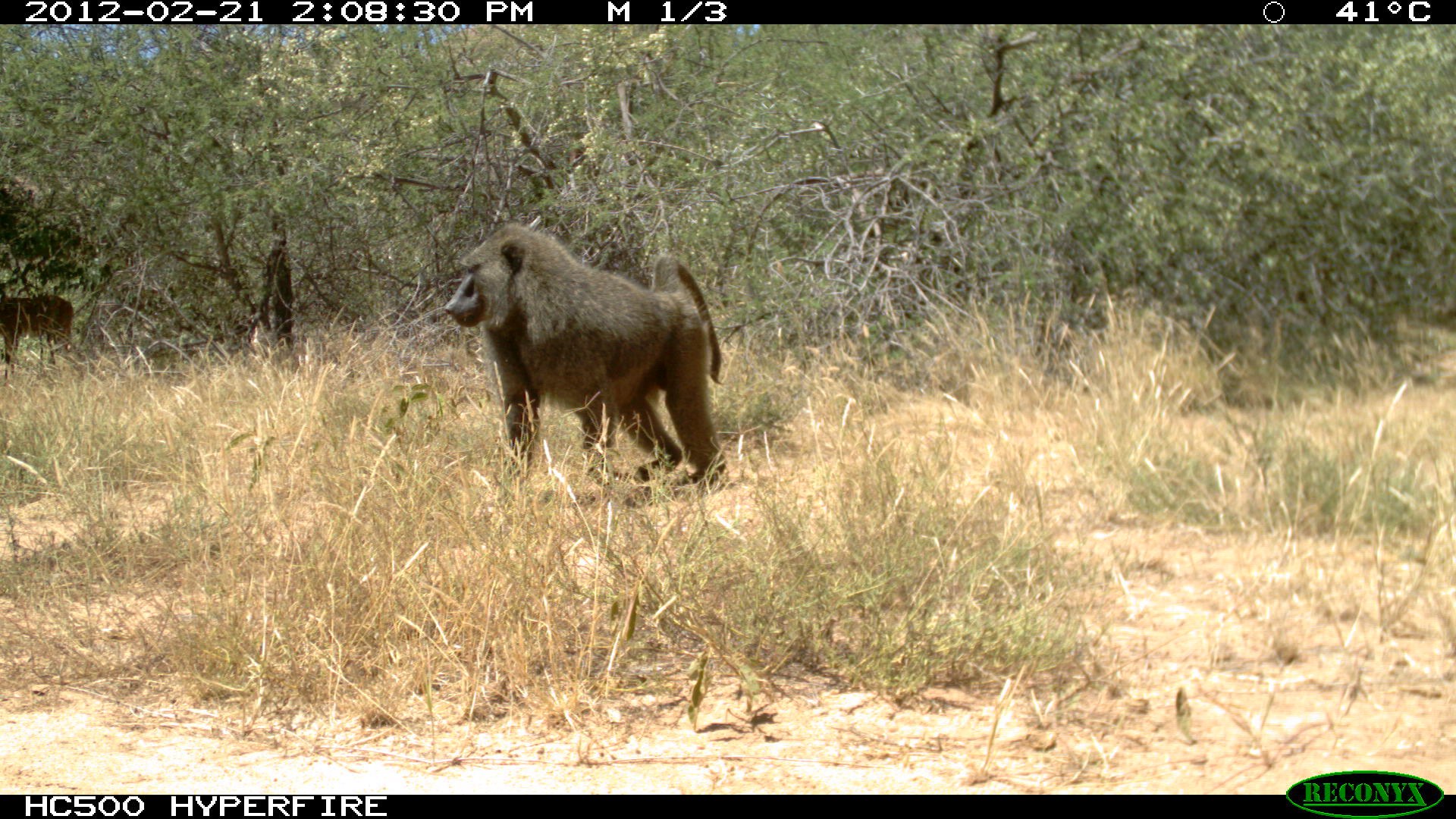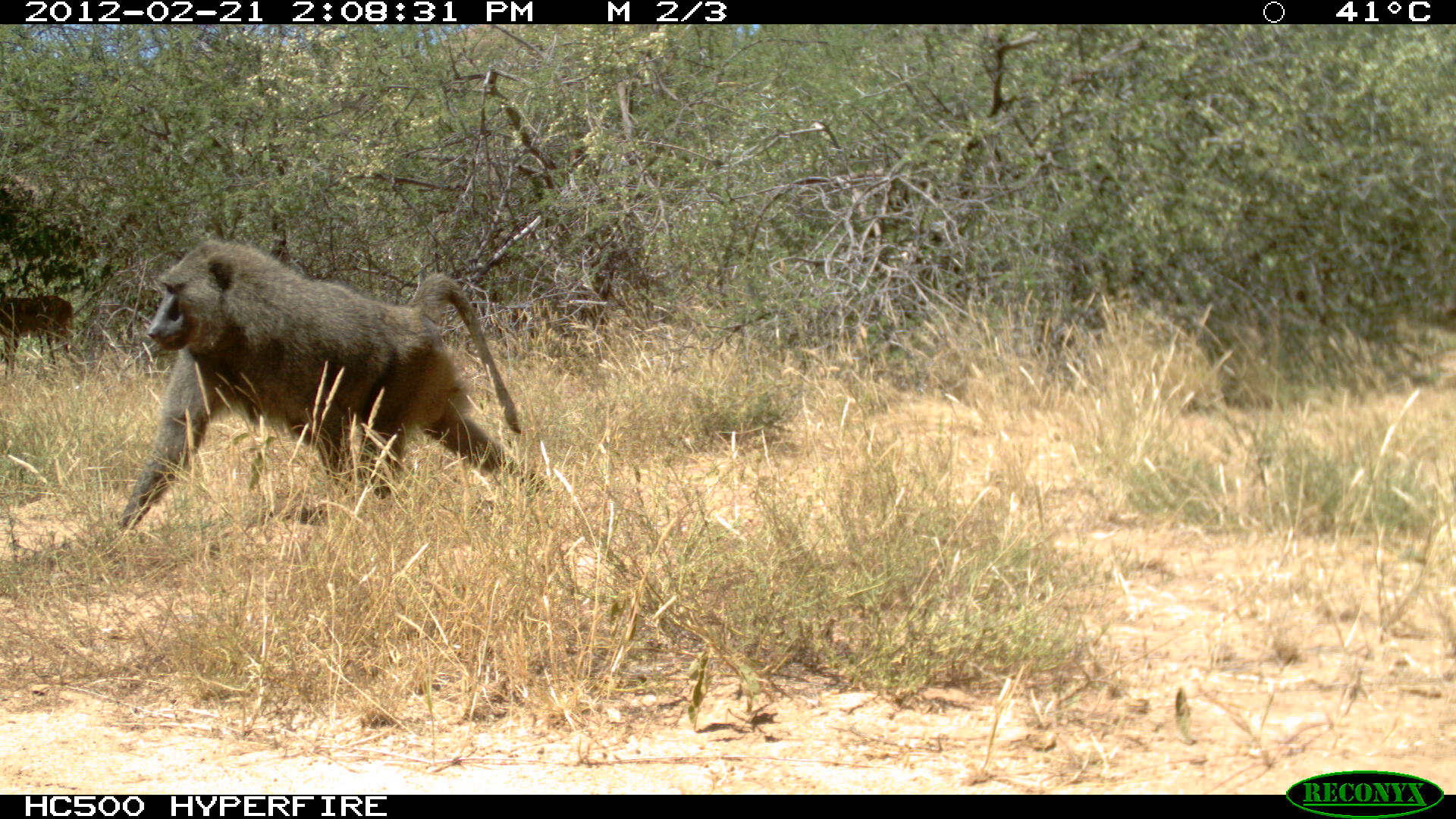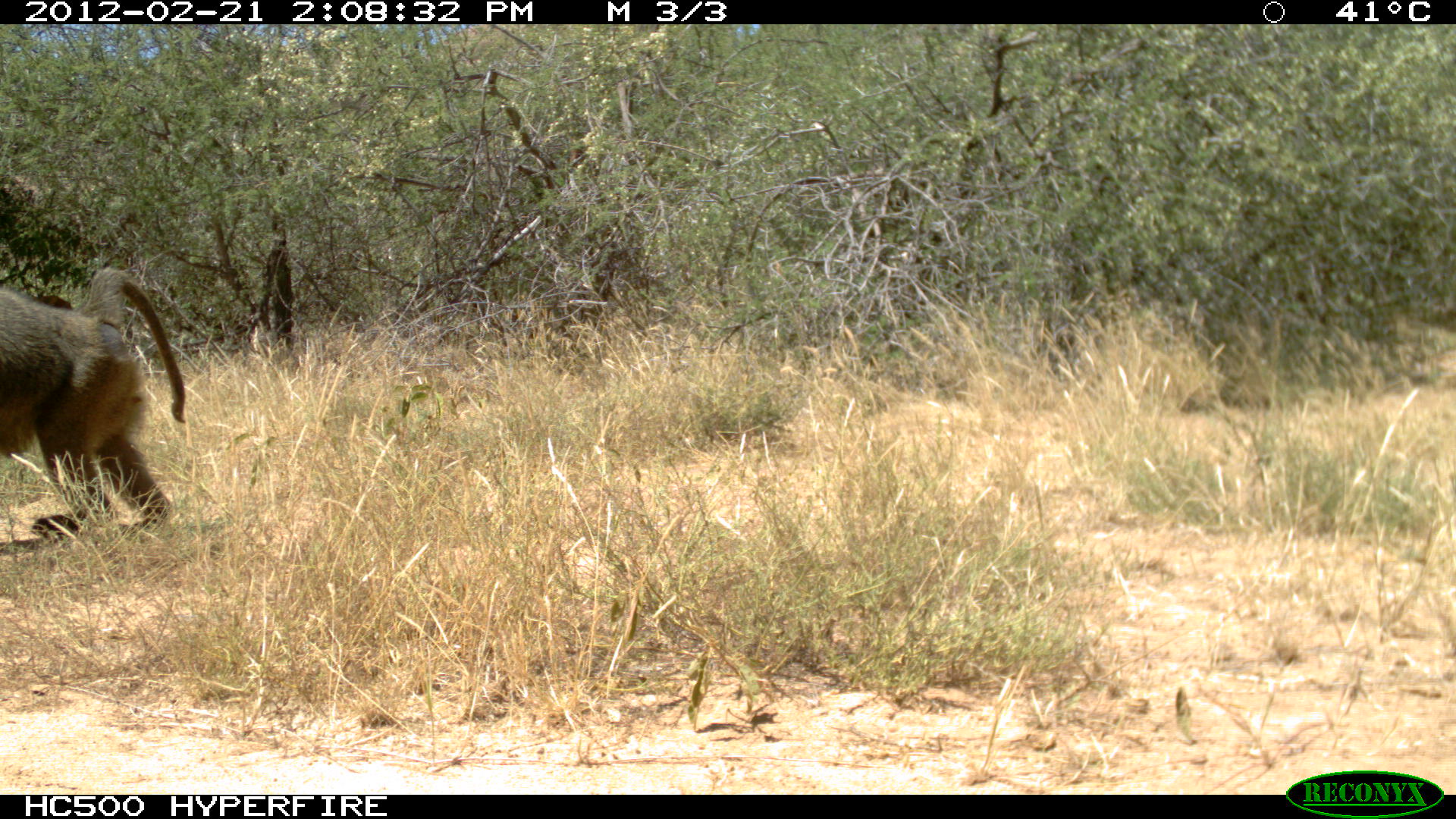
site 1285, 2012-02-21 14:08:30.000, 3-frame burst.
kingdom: Animalia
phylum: Chordata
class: Mammalia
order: Primates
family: Cercopithecidae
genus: Papio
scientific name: Papio anubis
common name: olive baboon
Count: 1.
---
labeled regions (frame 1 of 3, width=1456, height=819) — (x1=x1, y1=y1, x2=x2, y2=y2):
papio anubis: (x1=443, y1=220, x2=728, y2=485); (x1=1, y1=289, x2=74, y2=379)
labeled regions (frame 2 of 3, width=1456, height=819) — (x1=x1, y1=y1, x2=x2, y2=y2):
papio anubis: (x1=116, y1=237, x2=547, y2=530); (x1=0, y1=294, x2=74, y2=386)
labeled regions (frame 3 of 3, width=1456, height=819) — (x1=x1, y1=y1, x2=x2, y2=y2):
papio anubis: (x1=0, y1=260, x2=180, y2=533)